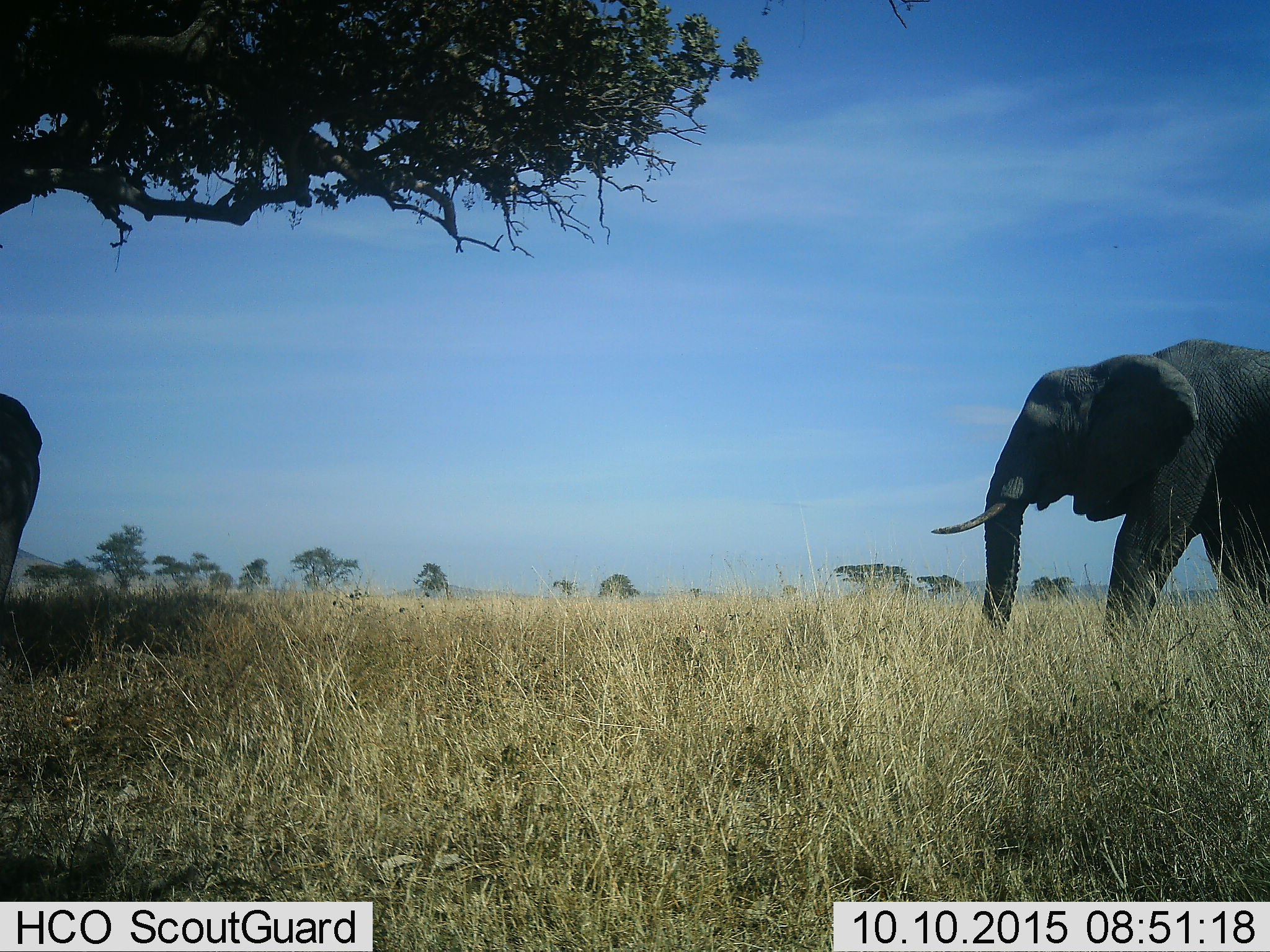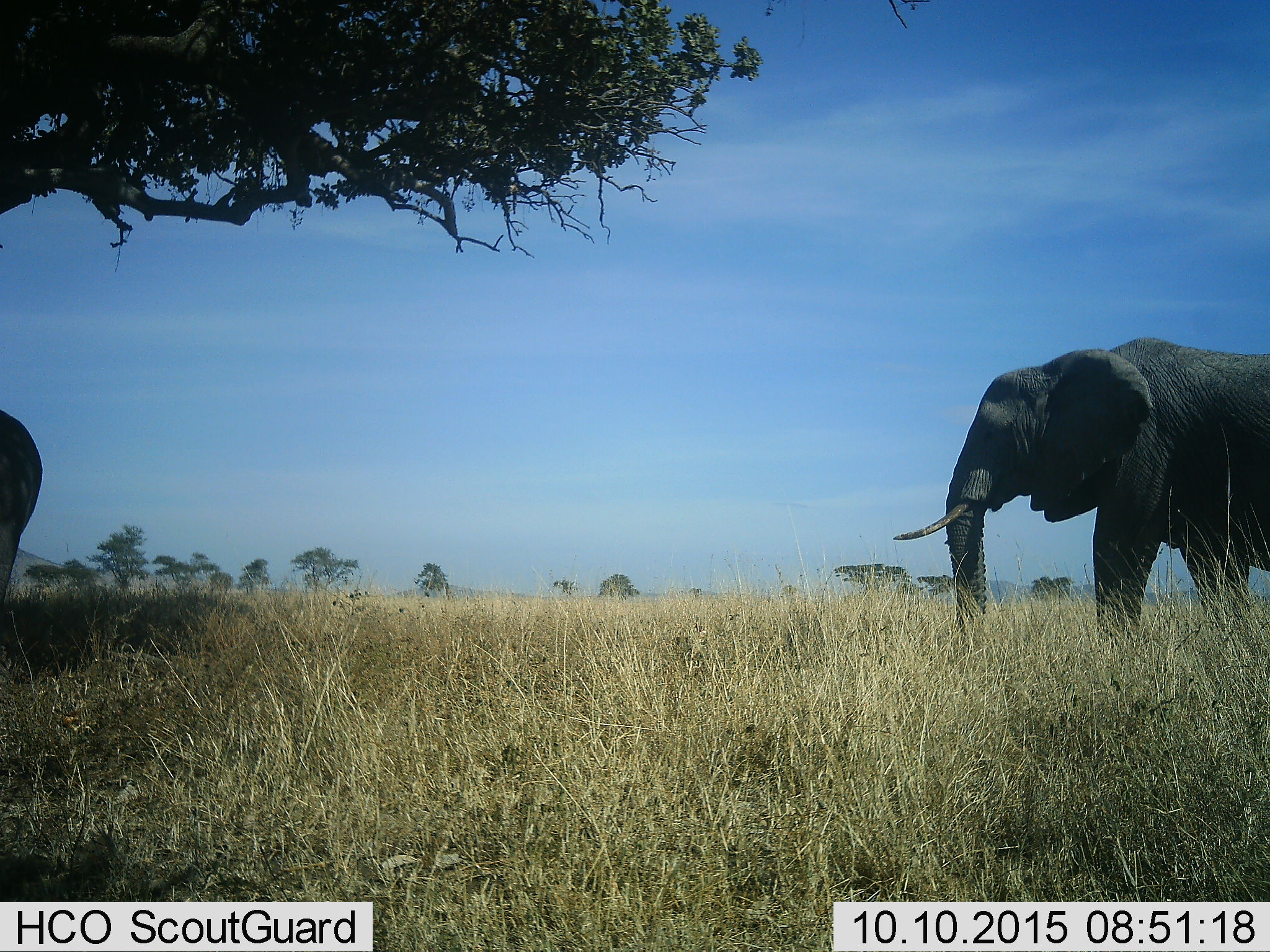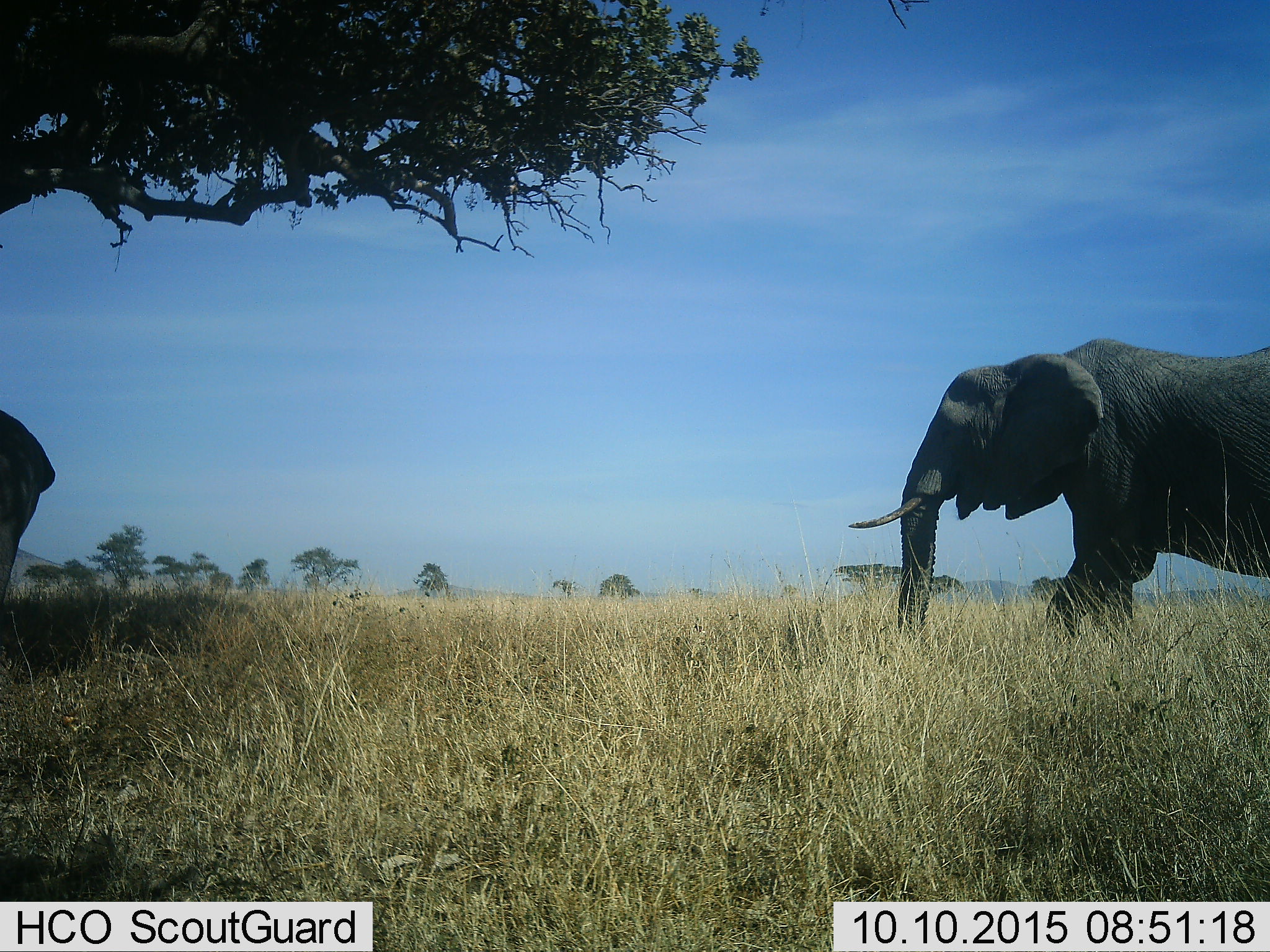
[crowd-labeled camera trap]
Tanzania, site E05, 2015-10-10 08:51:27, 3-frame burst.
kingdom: Animalia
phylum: Chordata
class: Mammalia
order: Proboscidea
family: Elephantidae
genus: Loxodonta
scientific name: Loxodonta africana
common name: african bush elephant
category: elephant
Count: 2.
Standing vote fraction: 47%.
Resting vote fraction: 5%.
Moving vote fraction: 95%.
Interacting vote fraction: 0%.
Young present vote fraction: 5%.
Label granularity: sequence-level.